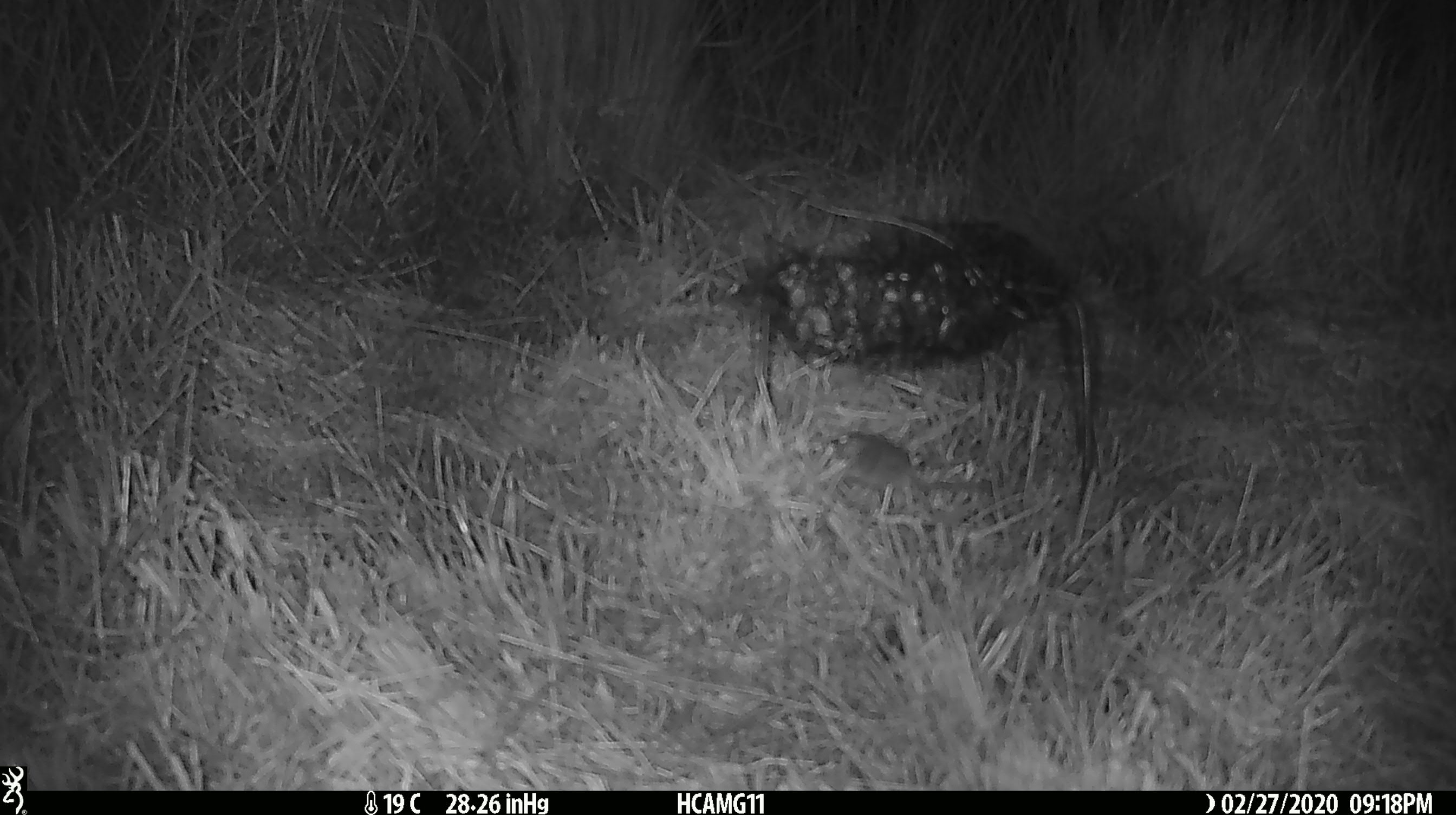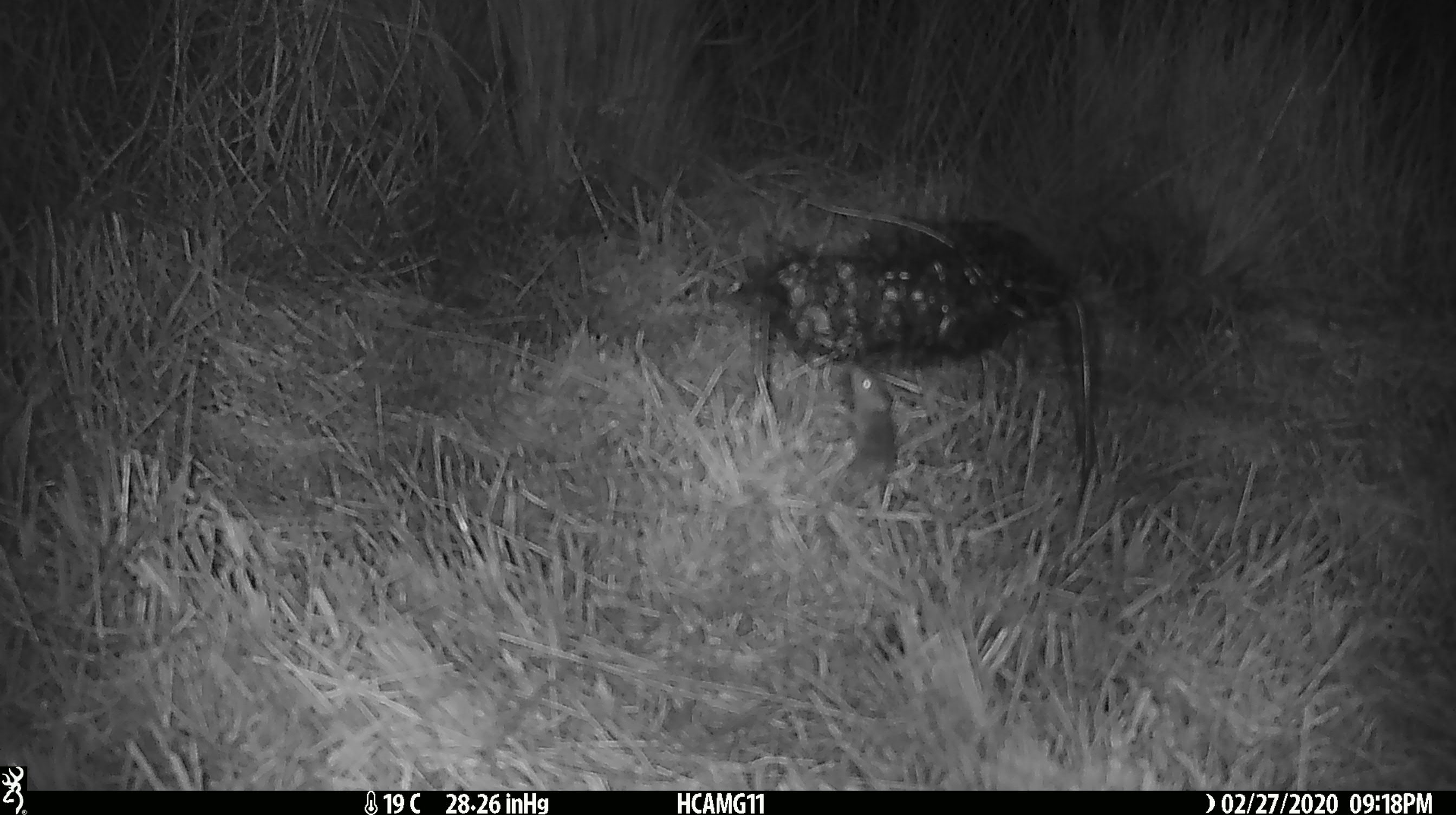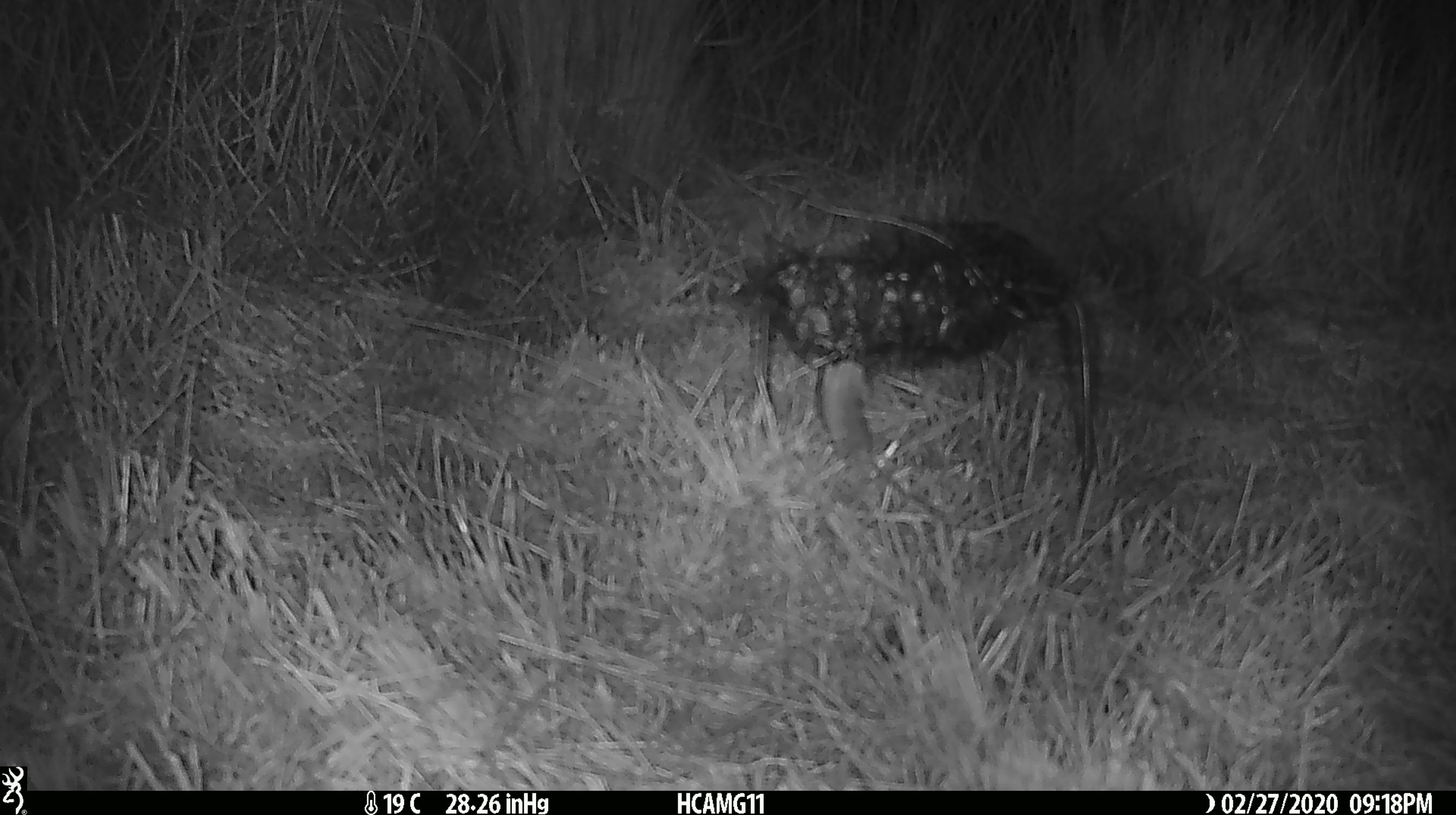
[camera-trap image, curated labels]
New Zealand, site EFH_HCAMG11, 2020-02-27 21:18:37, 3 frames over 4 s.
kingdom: Animalia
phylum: Chordata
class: Mammalia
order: Rodentia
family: Muridae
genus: Mus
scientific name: Mus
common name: mouse